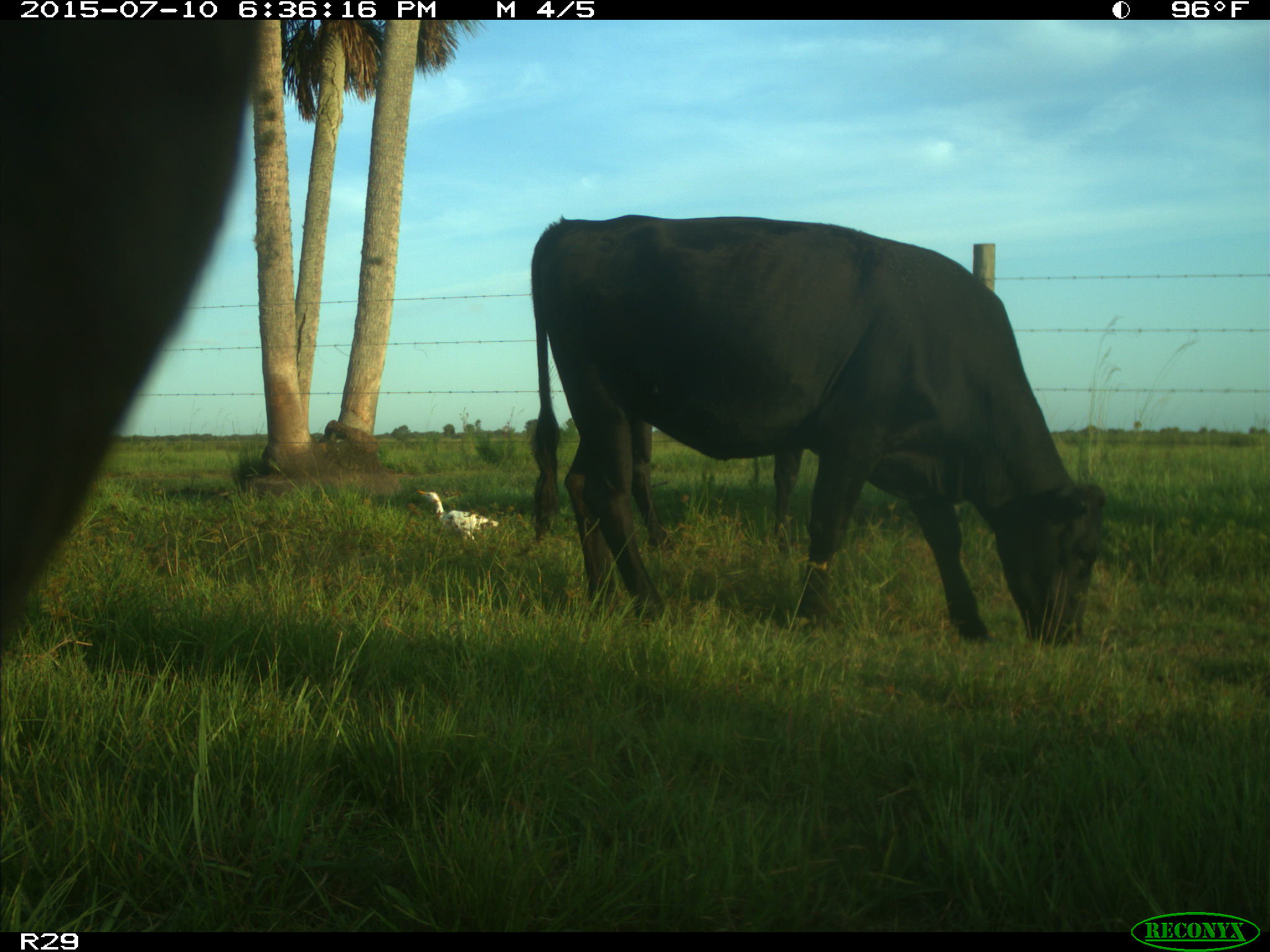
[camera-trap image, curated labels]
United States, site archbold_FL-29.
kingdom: Animalia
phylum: Chordata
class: Mammalia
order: Artiodactyla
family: Bovidae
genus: Bos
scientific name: Bos taurus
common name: domestic cow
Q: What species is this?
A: Bos taurus (domestic cow).